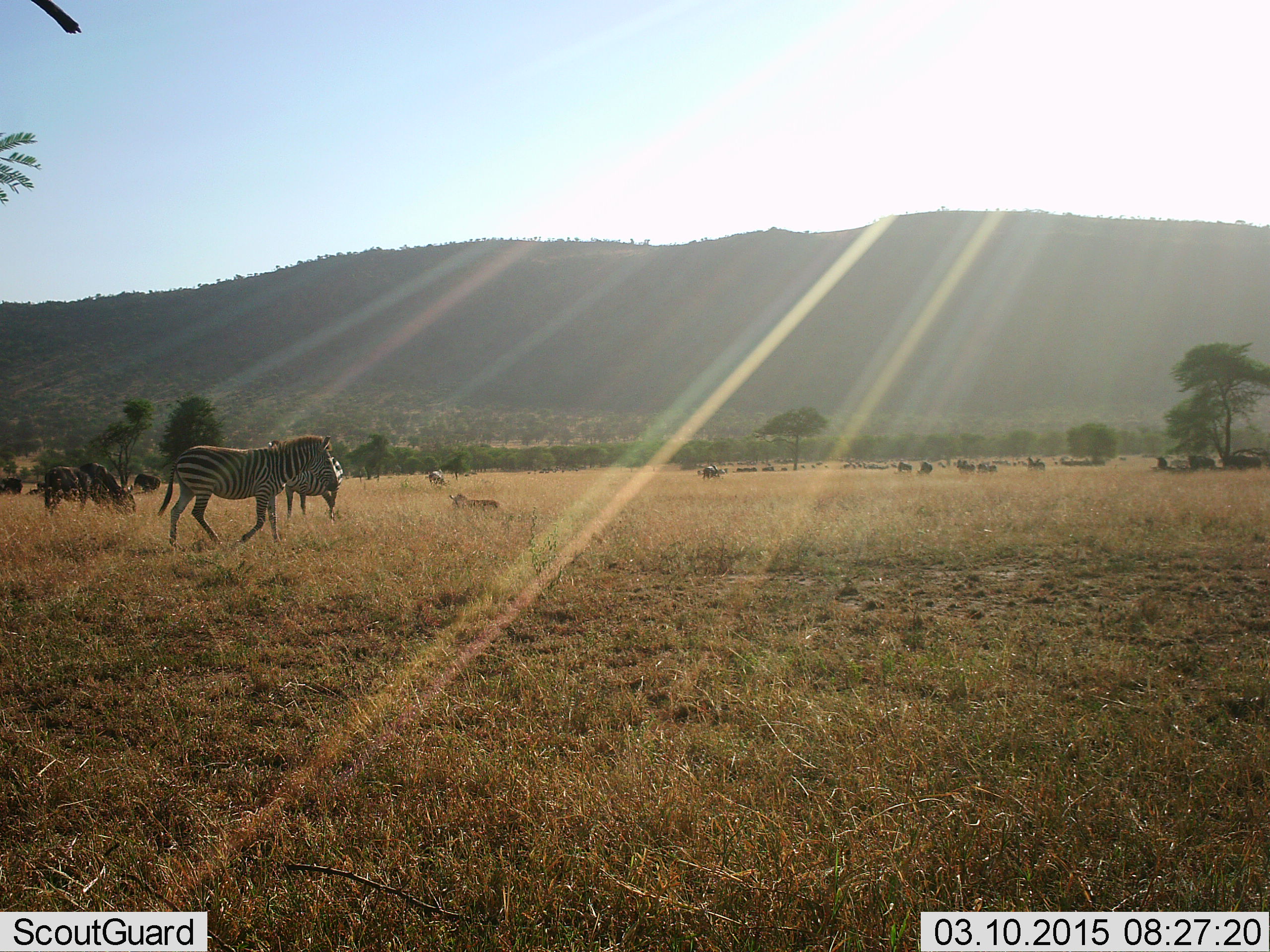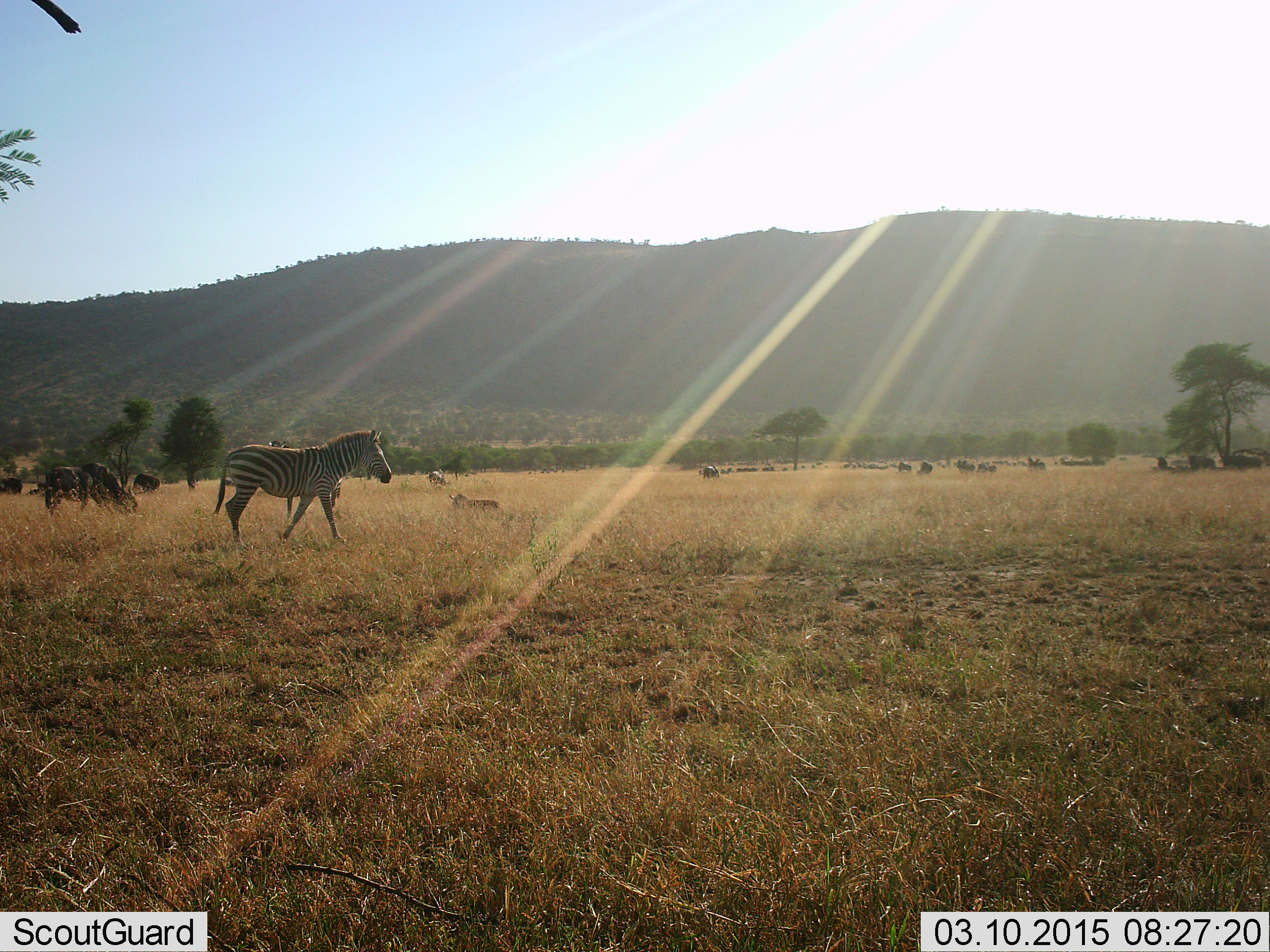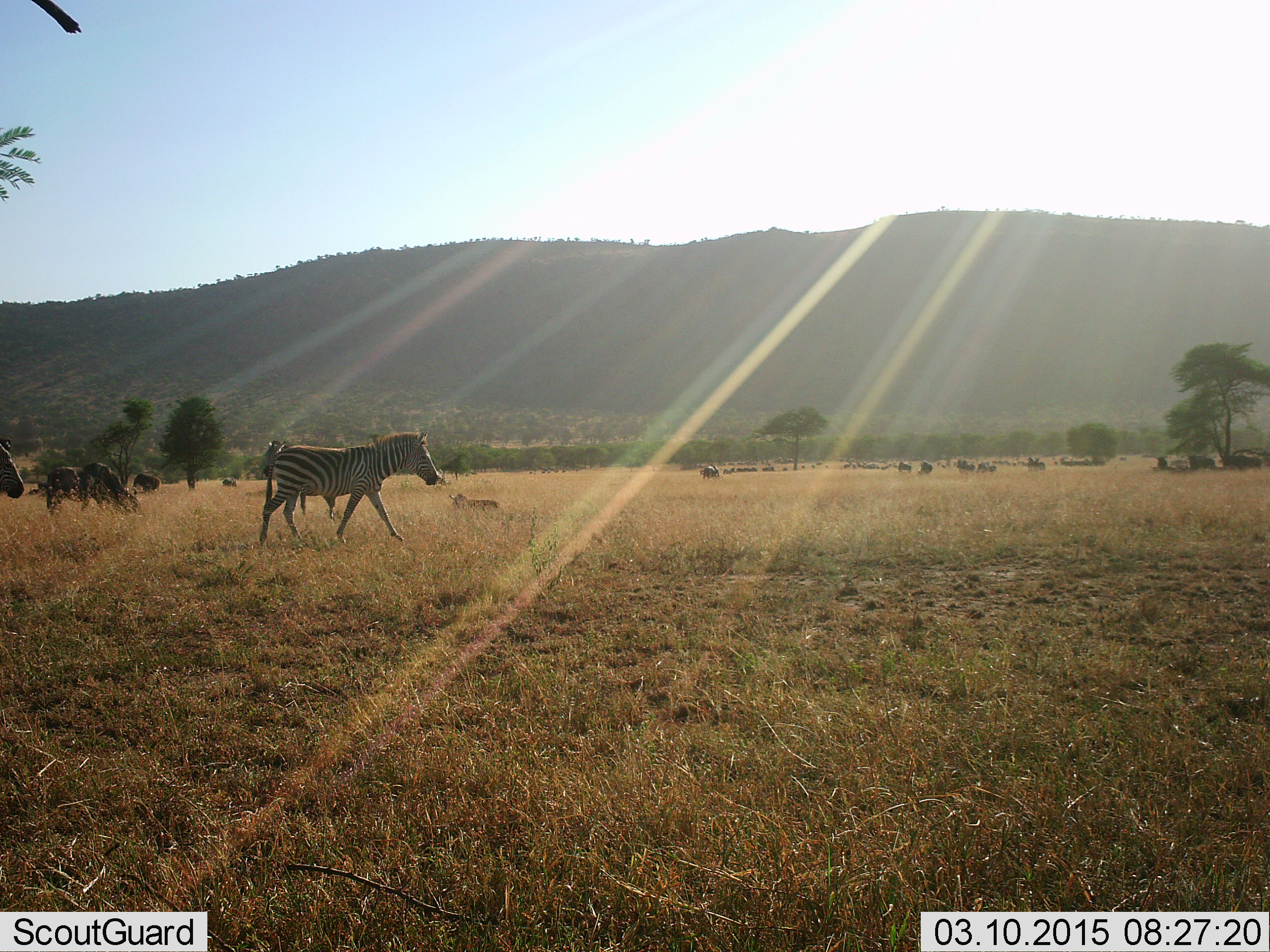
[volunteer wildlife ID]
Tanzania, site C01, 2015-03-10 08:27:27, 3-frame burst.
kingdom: Animalia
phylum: Chordata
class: Mammalia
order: Artiodactyla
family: Bovidae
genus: Connochaetes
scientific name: Connochaetes taurinus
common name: blue wildebeest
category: wildebeest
Wildebeest (blue wildebeest) (Connochaetes taurinus), count 11-50. Behavior (volunteer vote fractions): standing 82%, resting 55%, moving 45%, interacting 0%. Young present (vote fraction): 27%. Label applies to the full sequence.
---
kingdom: Animalia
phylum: Chordata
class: Mammalia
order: Perissodactyla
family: Equidae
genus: Equus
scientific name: Equus quagga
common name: plains zebra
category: zebra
Zebra (plains zebra) (Equus quagga), count 2. Behavior (volunteer vote fractions): standing 28%, resting 0%, moving 83%, interacting 0%. Young present (vote fraction): 0%. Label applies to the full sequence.